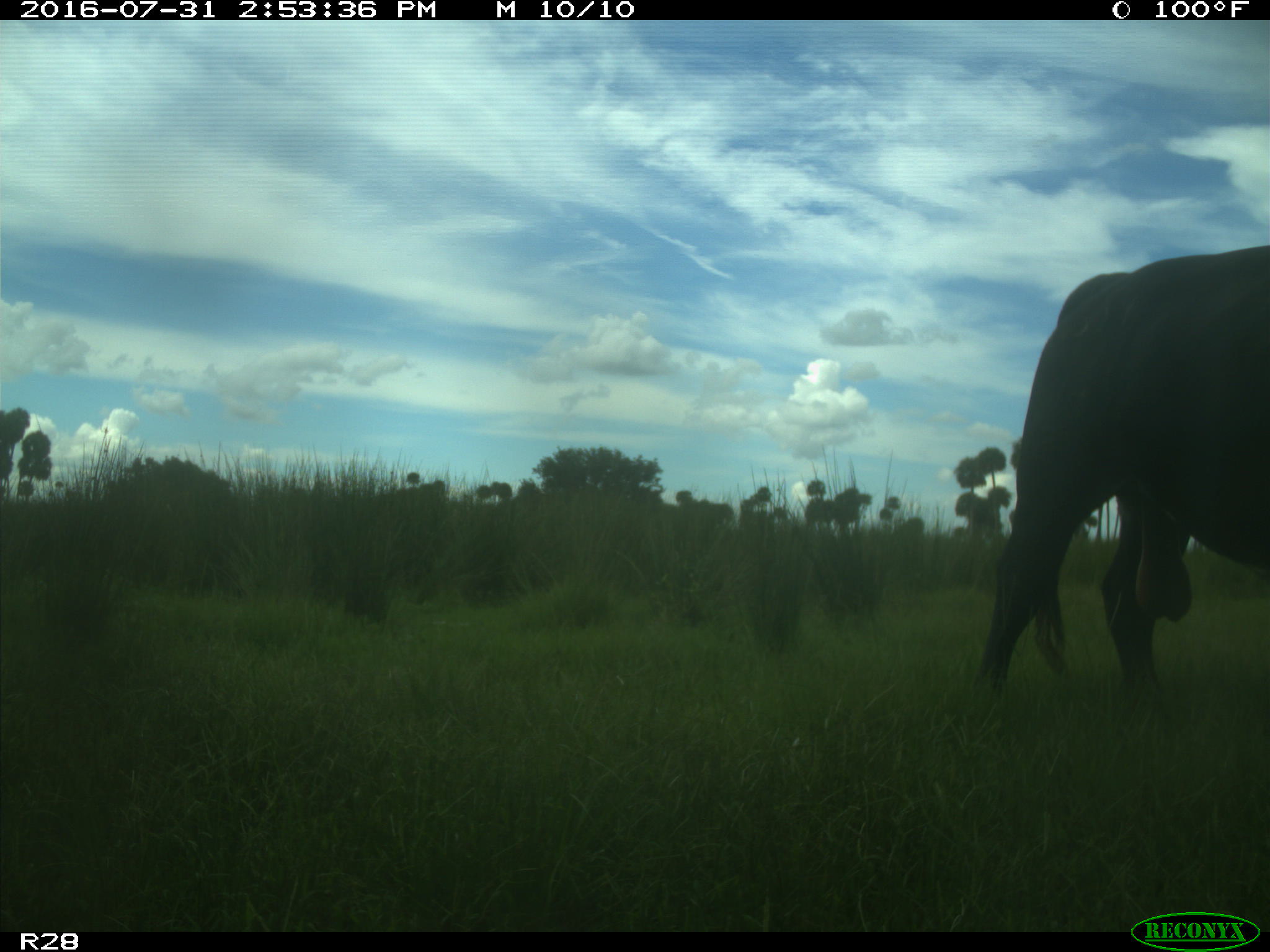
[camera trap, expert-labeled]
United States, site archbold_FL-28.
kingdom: Animalia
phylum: Chordata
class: Mammalia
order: Artiodactyla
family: Bovidae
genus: Bos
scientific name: Bos taurus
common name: domestic cow